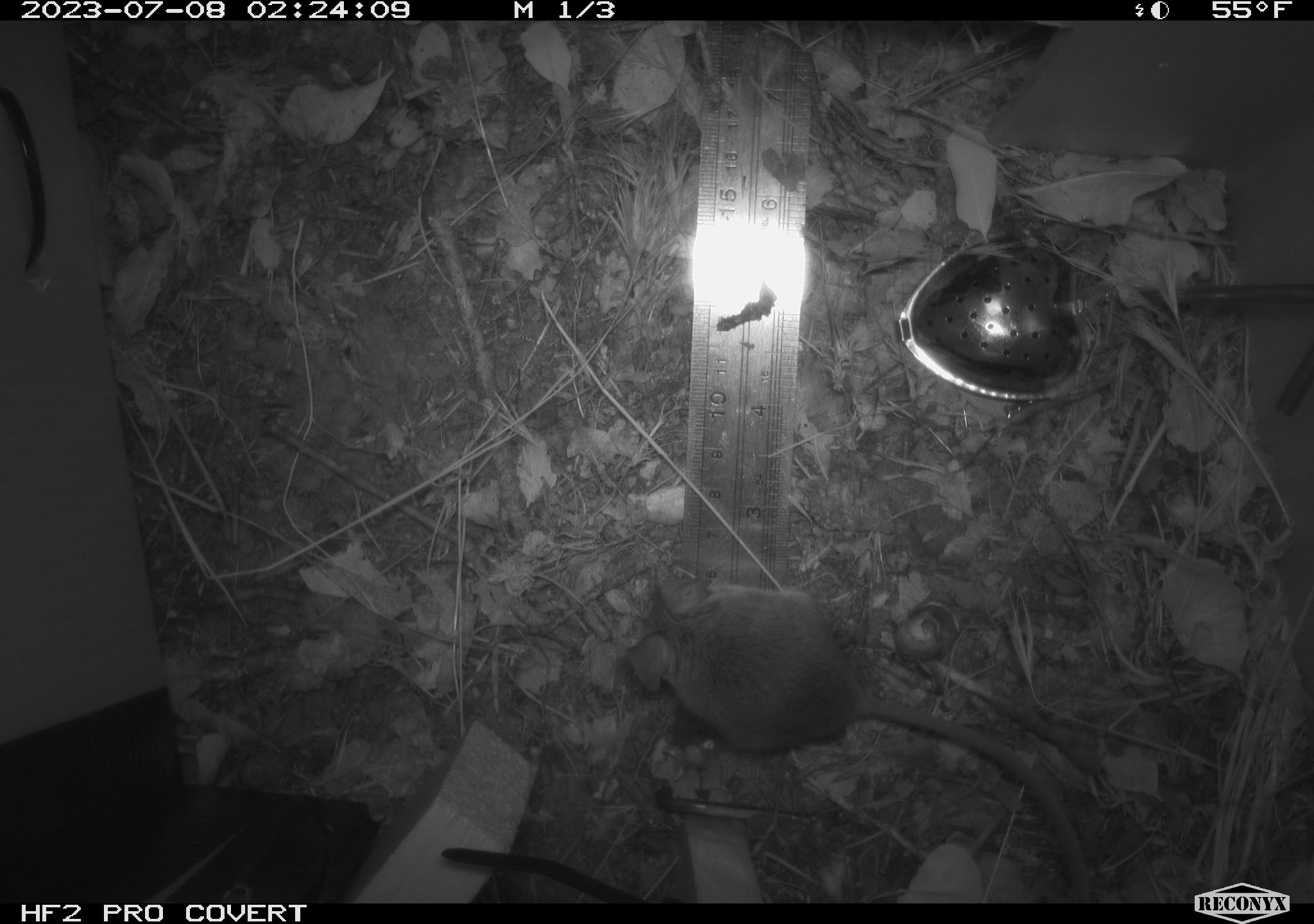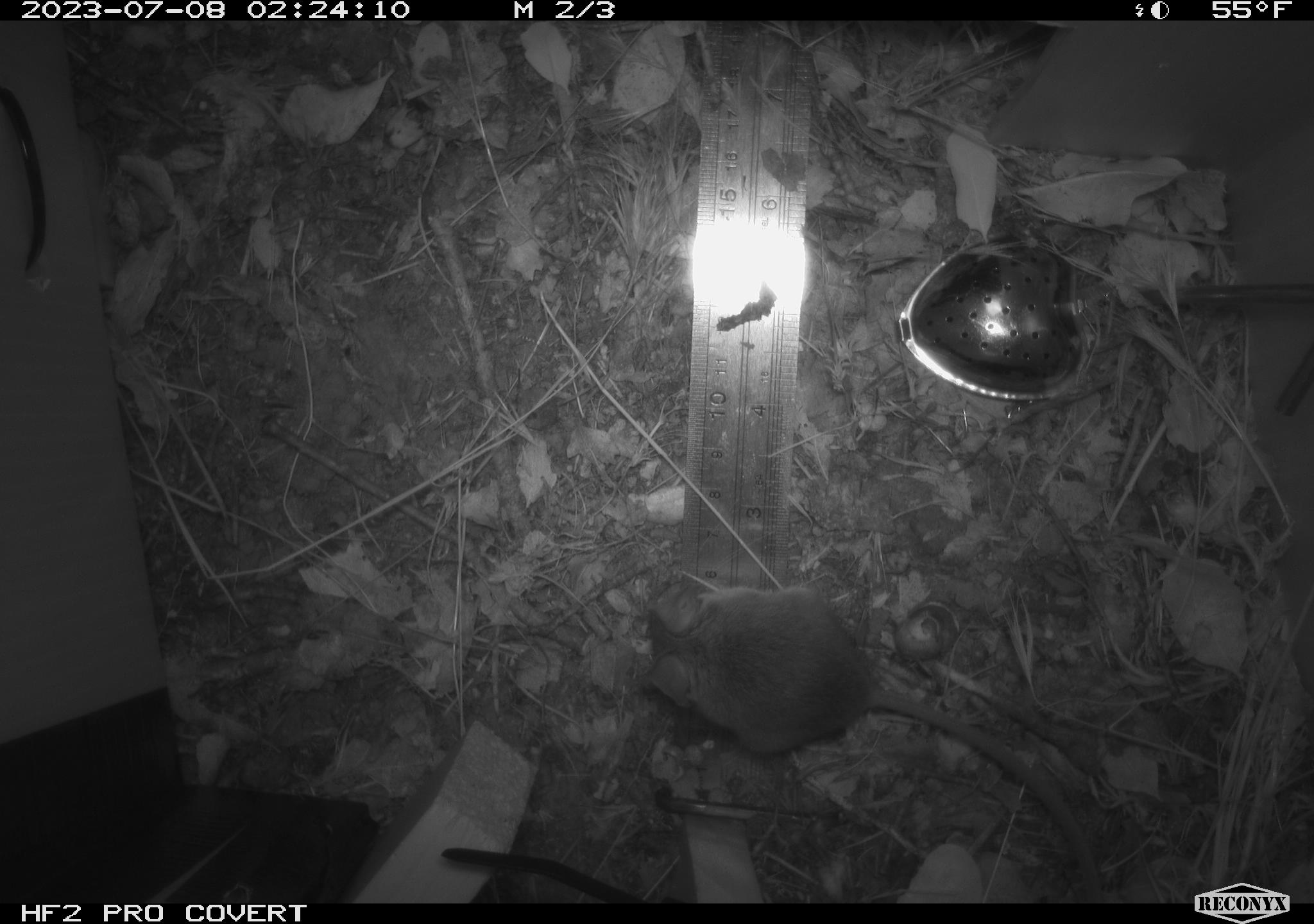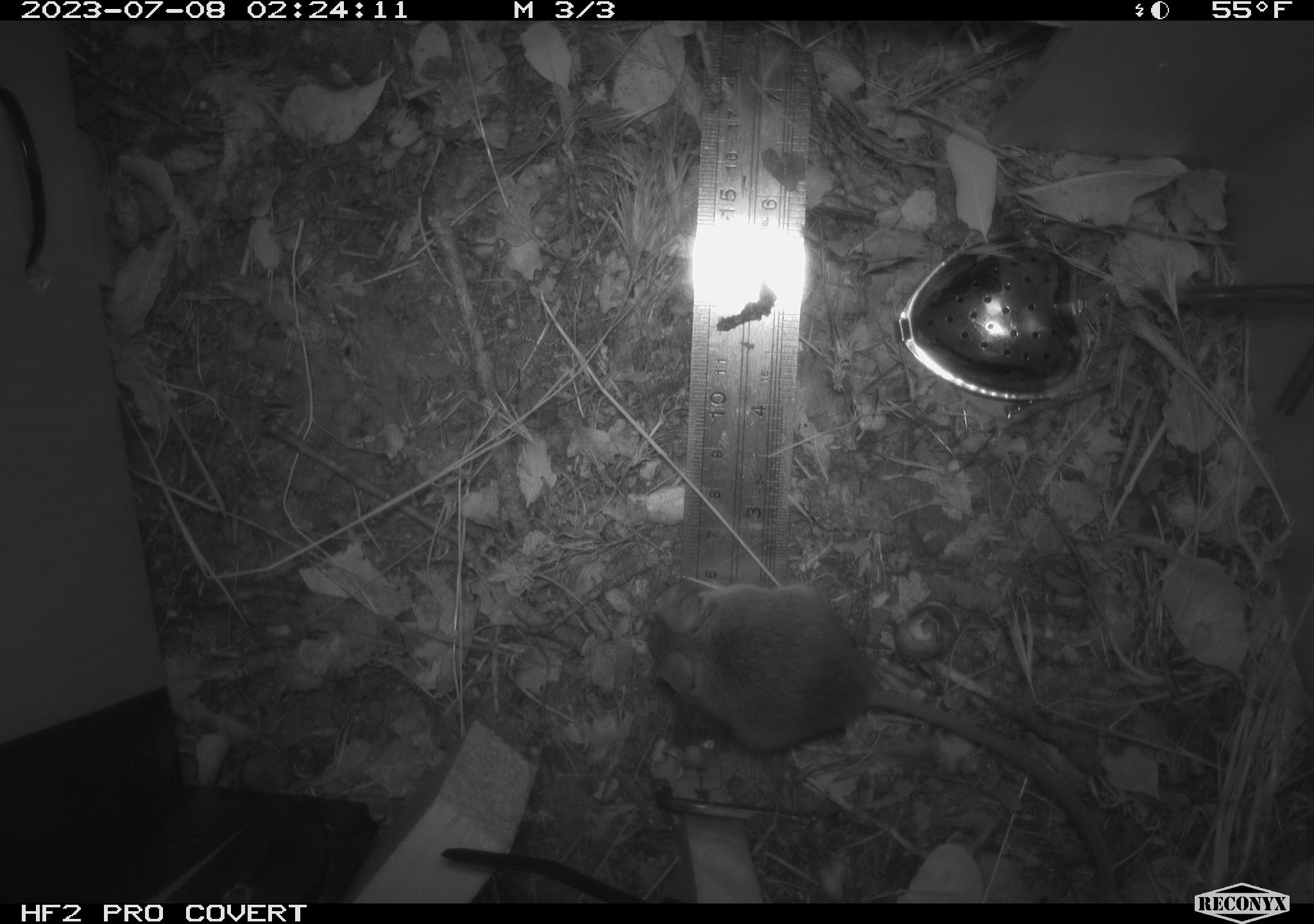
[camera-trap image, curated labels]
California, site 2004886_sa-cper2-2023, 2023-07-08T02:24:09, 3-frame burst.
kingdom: Animalia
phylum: Chordata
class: Mammalia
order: Rodentia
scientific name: Rodentia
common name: mouse species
Mouse species (Rodentia).